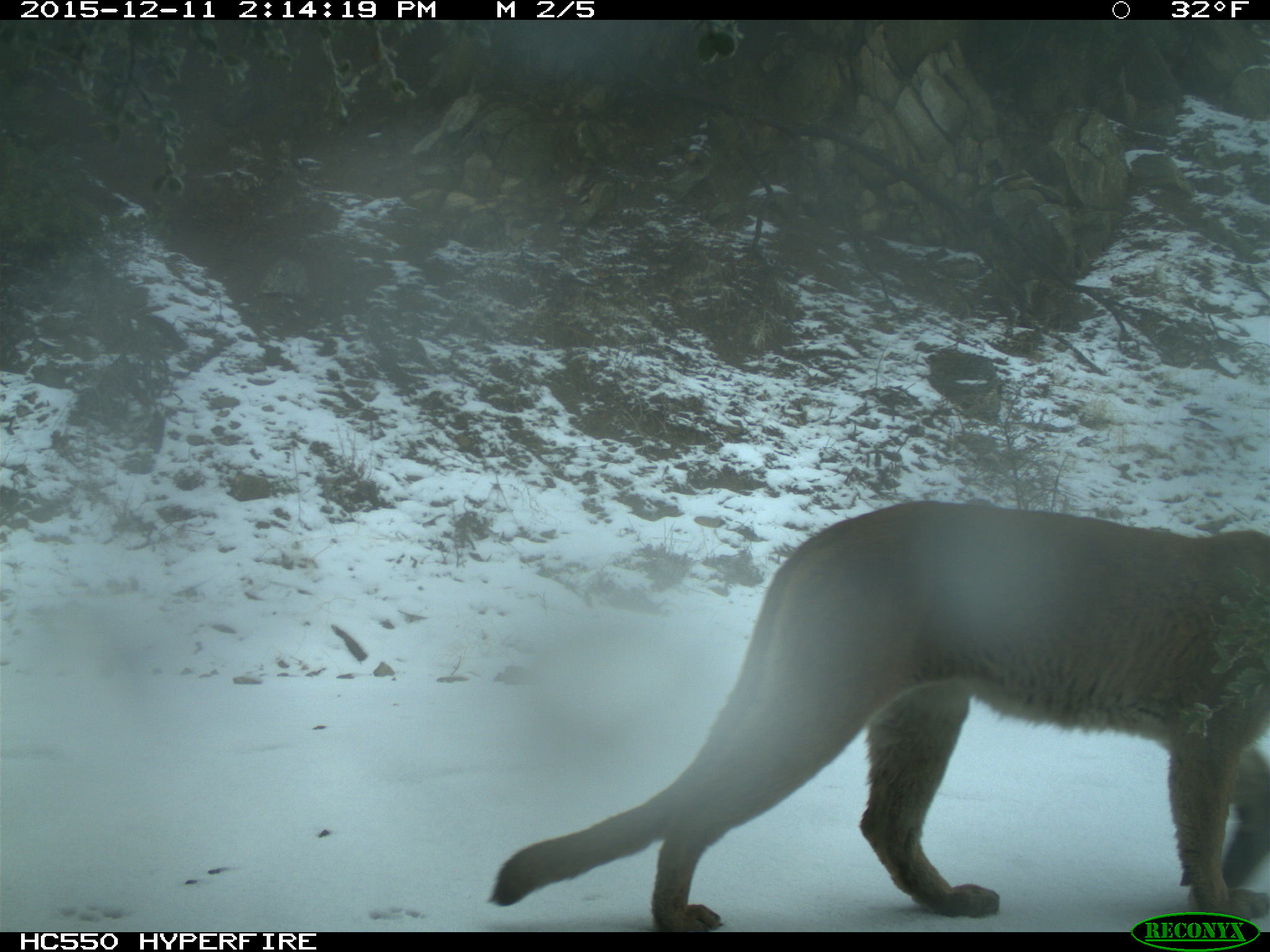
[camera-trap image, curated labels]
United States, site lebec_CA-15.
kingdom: Animalia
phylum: Chordata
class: Mammalia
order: Carnivora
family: Felidae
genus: Puma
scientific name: Puma concolor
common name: mountain lion